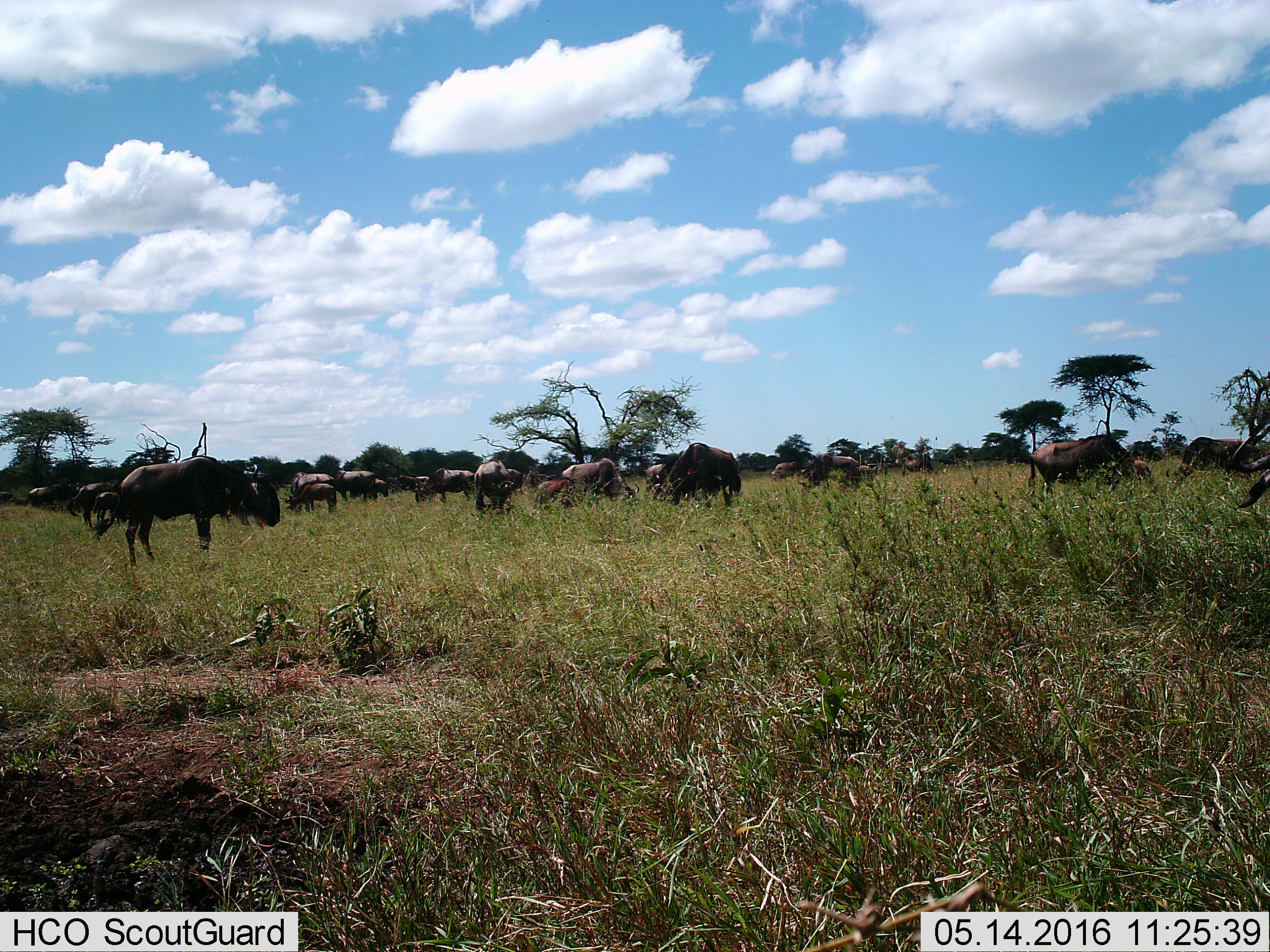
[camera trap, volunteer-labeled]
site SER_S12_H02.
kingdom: Animalia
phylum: Chordata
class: Mammalia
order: Artiodactyla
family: Bovidae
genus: Connochaetes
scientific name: Connochaetes taurinus taurinus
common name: blue wildebeest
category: wildebeestblue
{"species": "wildebeestblue (blue wildebeest) (Connochaetes taurinus taurinus)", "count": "11-50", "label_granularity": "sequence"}